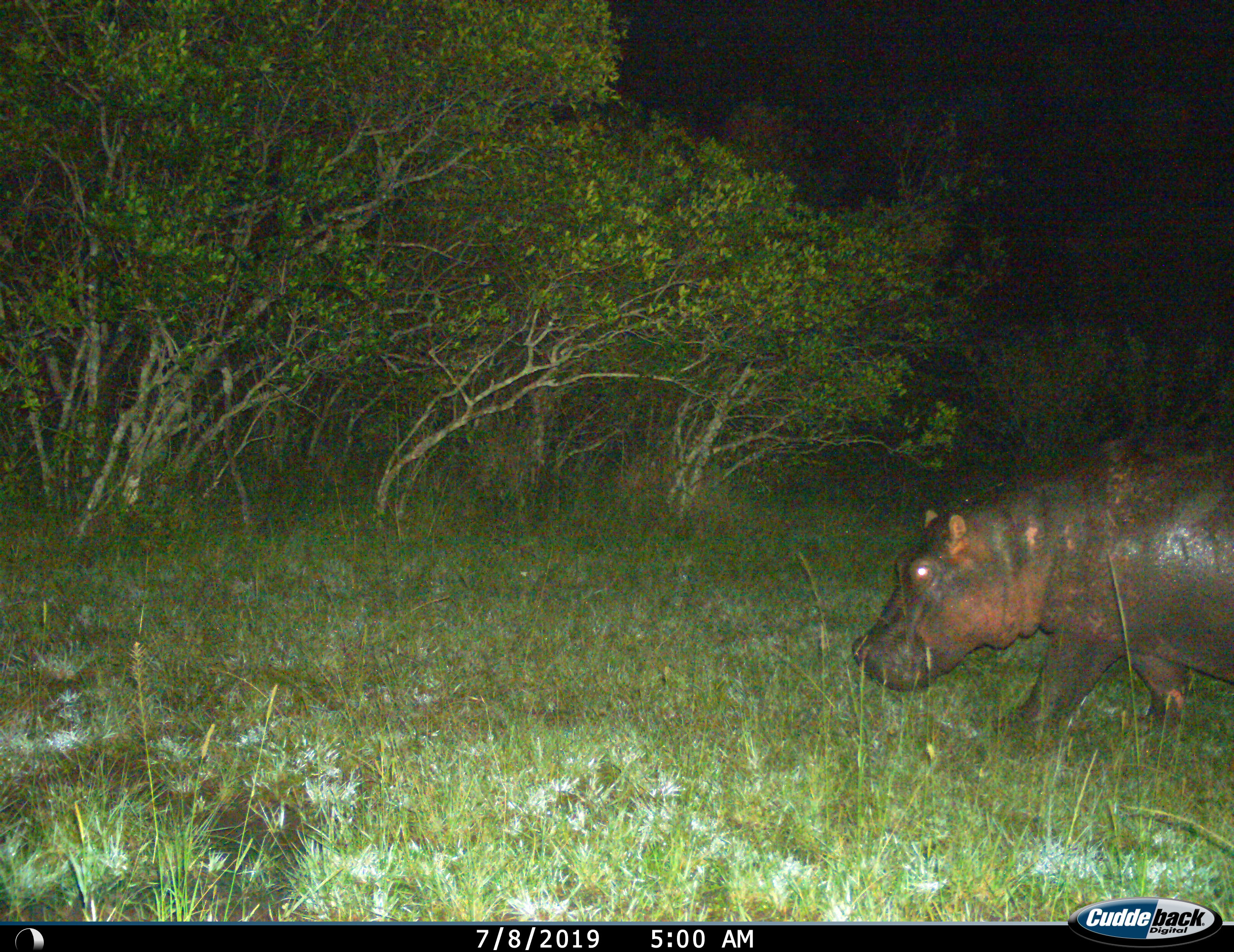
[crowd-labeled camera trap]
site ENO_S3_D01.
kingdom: Animalia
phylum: Chordata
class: Mammalia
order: Artiodactyla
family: Hippopotamidae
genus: Hippopotamus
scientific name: Hippopotamus amphibius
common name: hippopotamus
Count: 1.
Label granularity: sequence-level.